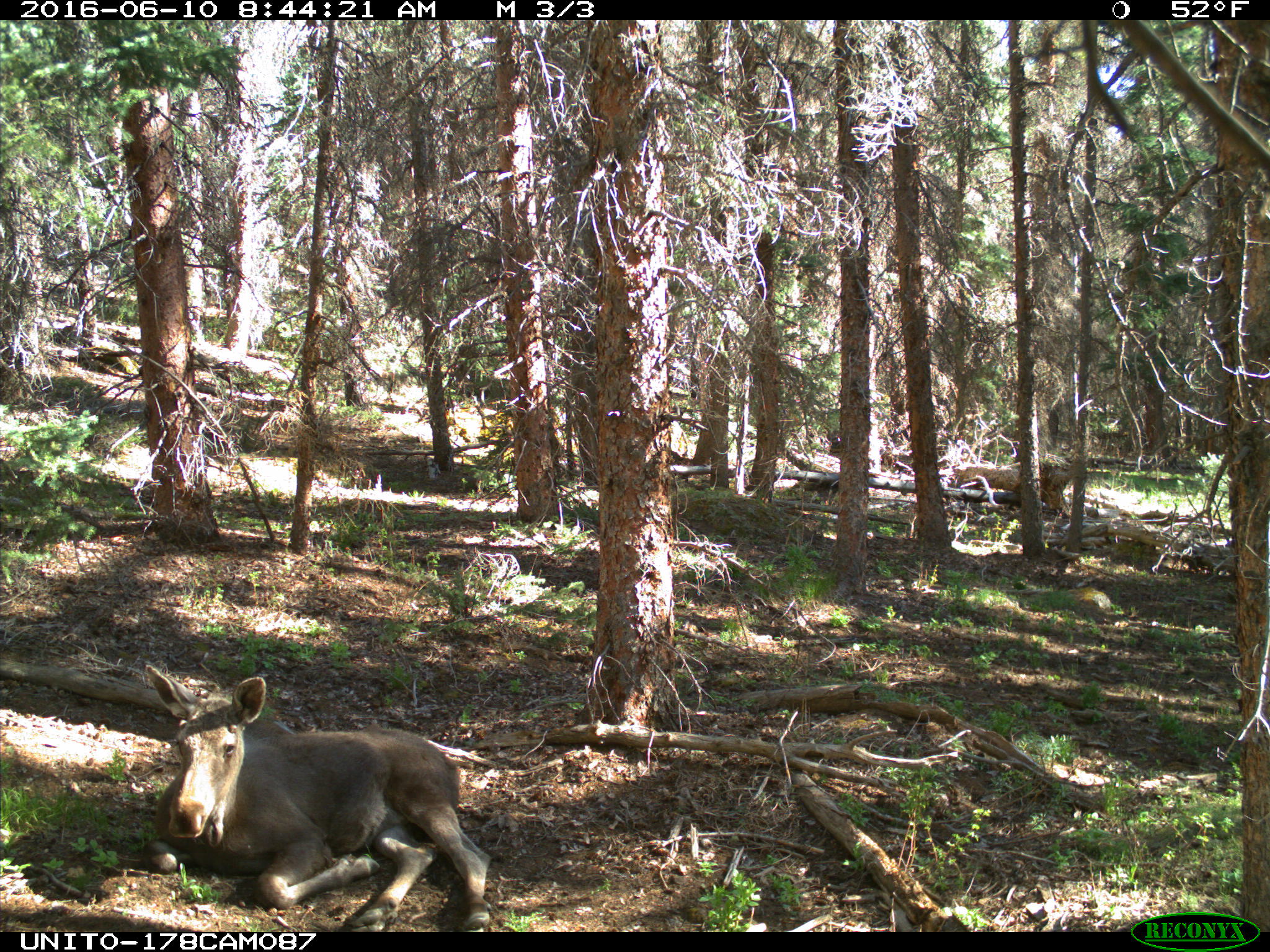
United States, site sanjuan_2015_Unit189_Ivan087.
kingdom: Animalia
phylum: Chordata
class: Mammalia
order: Artiodactyla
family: Cervidae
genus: Alces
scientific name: Alces alces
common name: moose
Alces alces (moose).